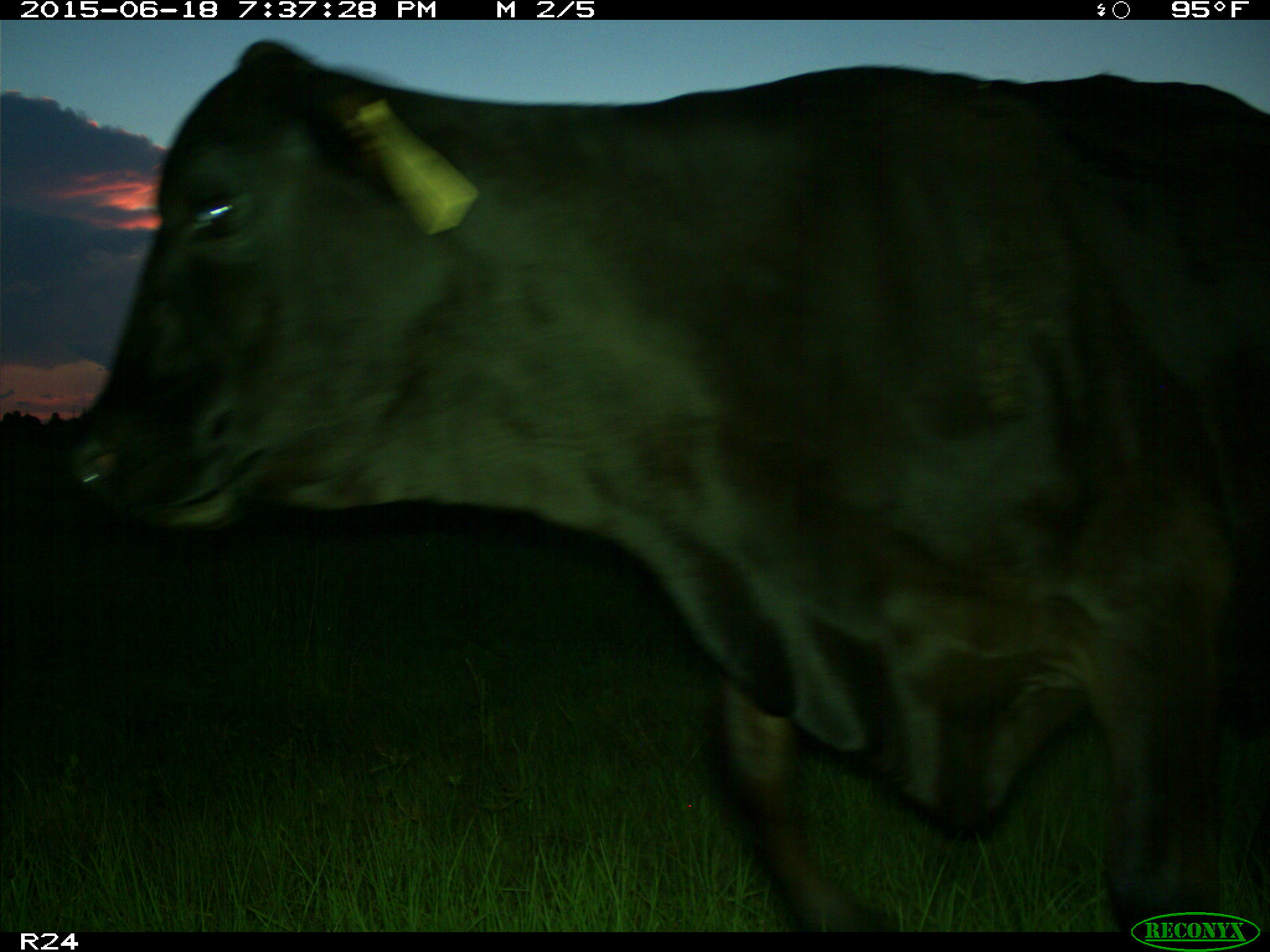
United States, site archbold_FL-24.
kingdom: Animalia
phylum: Chordata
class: Mammalia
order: Artiodactyla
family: Bovidae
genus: Bos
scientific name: Bos taurus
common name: domestic cow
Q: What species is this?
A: Bos taurus (domestic cow).